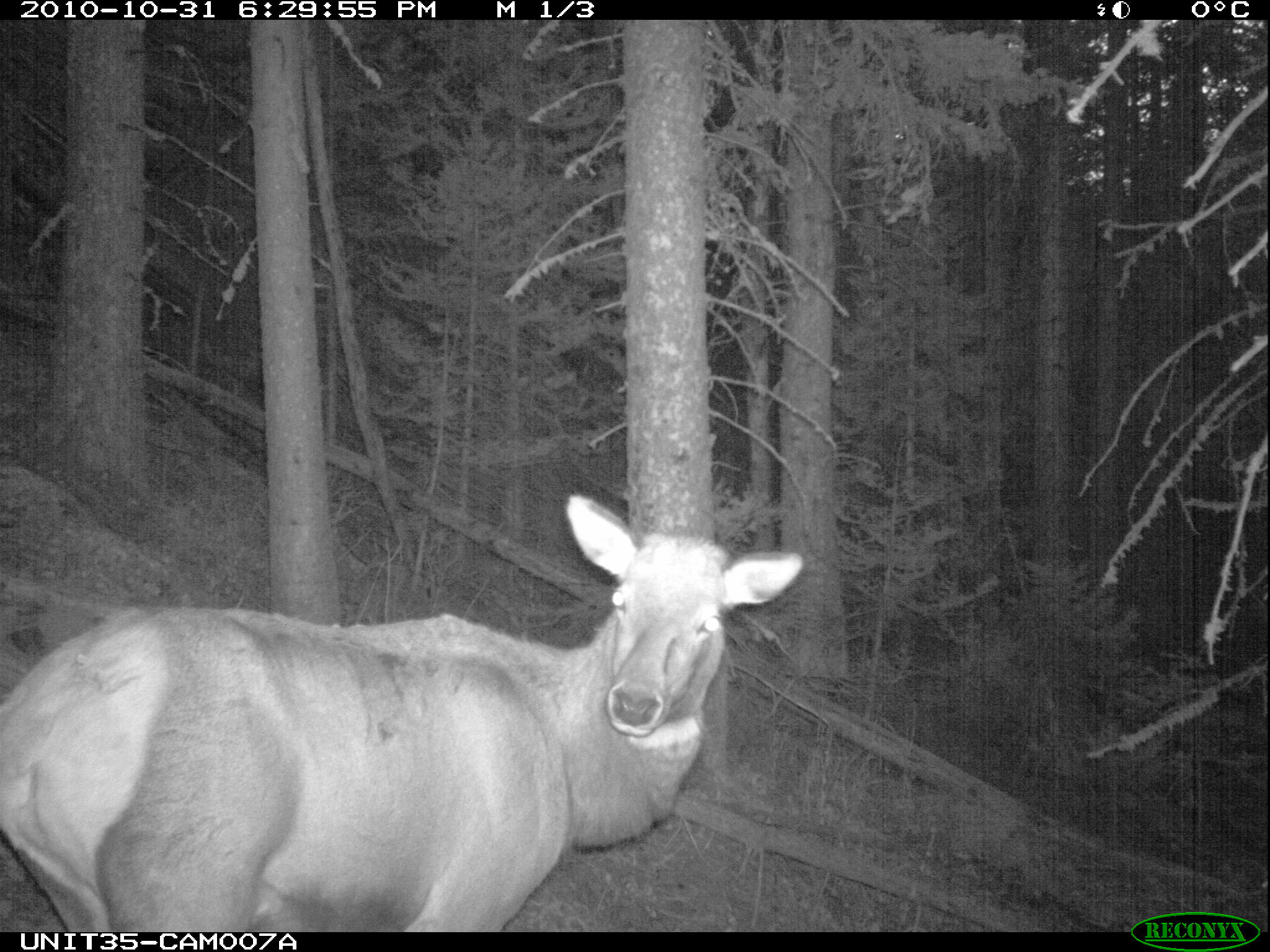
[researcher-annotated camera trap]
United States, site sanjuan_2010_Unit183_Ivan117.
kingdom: Animalia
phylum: Chordata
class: Mammalia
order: Artiodactyla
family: Cervidae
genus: Cervus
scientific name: Cervus elaphus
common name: red deer